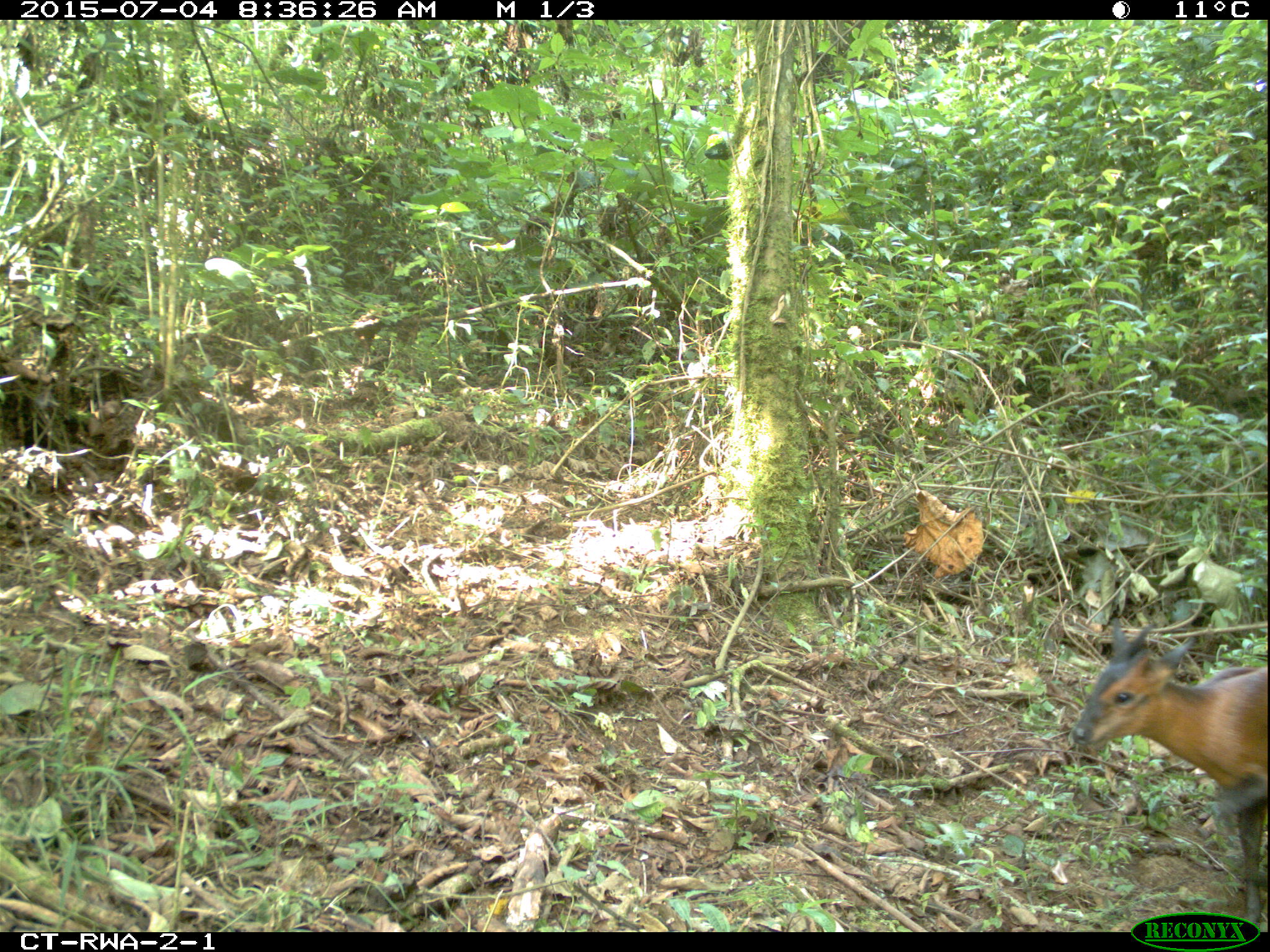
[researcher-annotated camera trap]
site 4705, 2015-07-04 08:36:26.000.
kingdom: Animalia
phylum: Chordata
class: Mammalia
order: Artiodactyla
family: Bovidae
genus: Cephalophus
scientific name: Cephalophus nigrifrons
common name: black-fronted duiker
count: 1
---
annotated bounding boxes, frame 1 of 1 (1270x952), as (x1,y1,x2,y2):
cephalophus nigrifrons: (1071,617,1265,923)